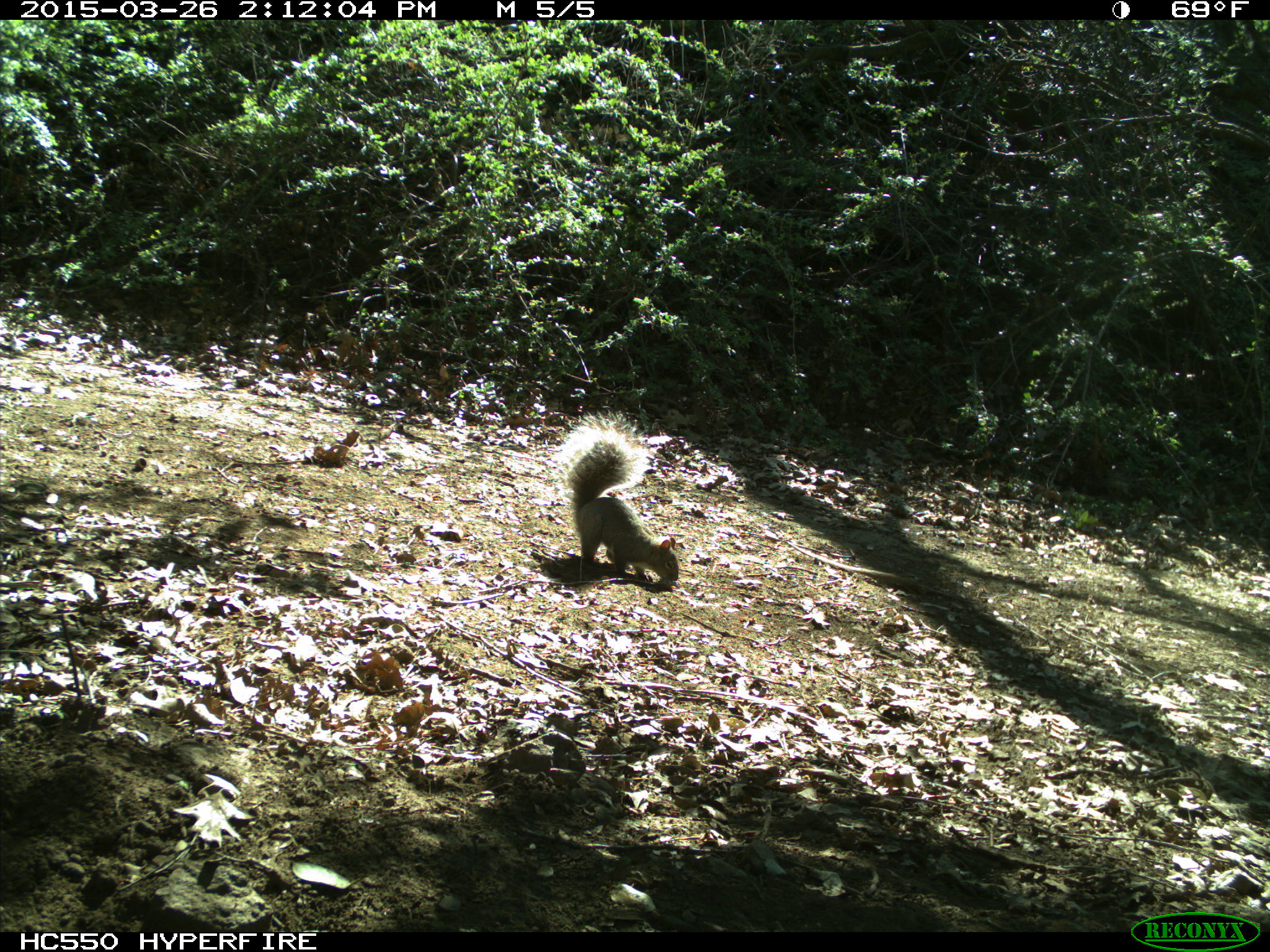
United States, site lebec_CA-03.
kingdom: Animalia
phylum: Chordata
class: Mammalia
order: Rodentia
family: Sciuridae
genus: Sciurus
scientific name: Sciurus carolinensis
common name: eastern gray squirrel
Sciurus carolinensis (eastern gray squirrel).